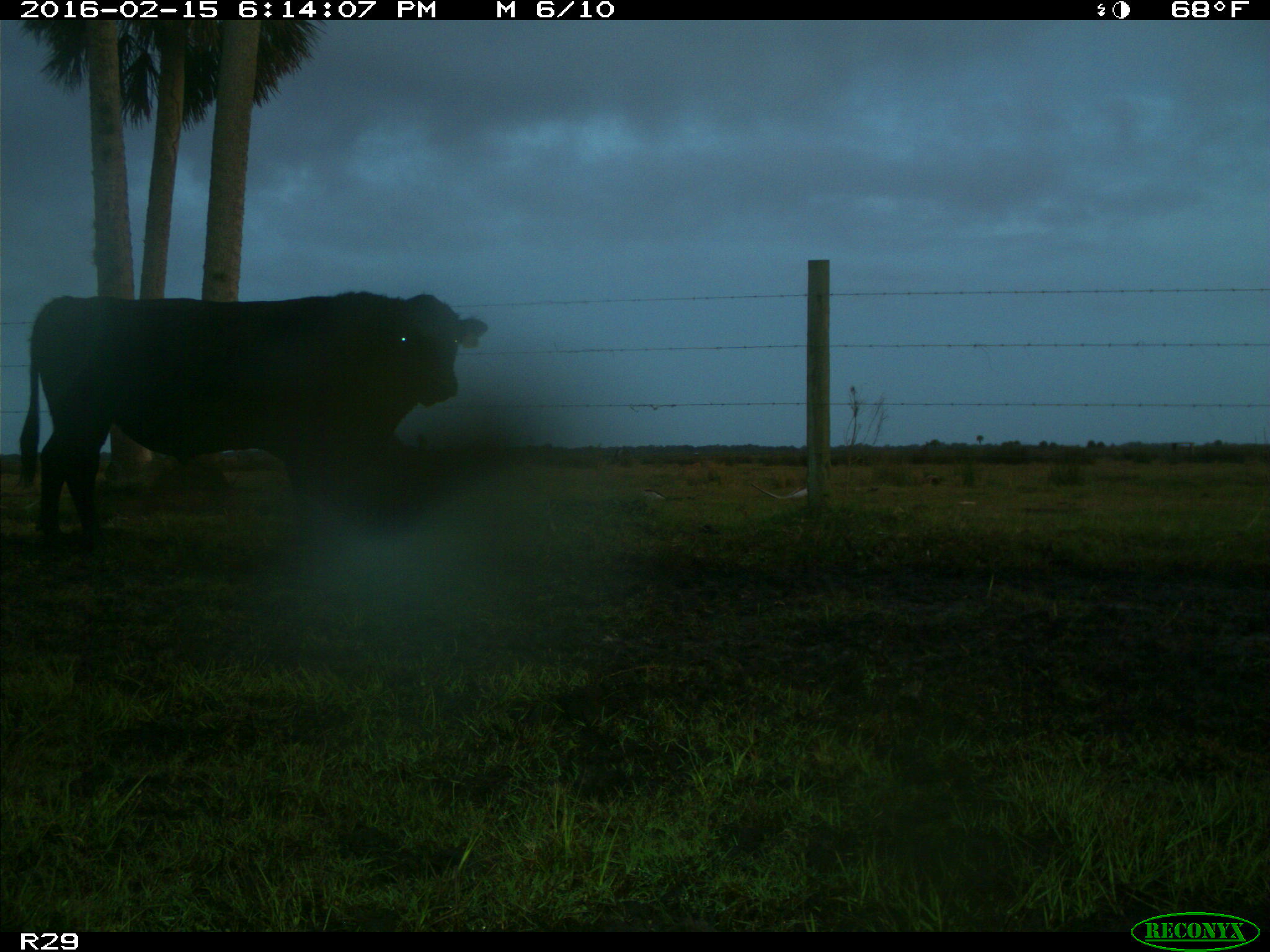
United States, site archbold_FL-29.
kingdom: Animalia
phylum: Chordata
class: Mammalia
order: Artiodactyla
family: Bovidae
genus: Bos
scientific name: Bos taurus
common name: domestic cow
Bos taurus (domestic cow).